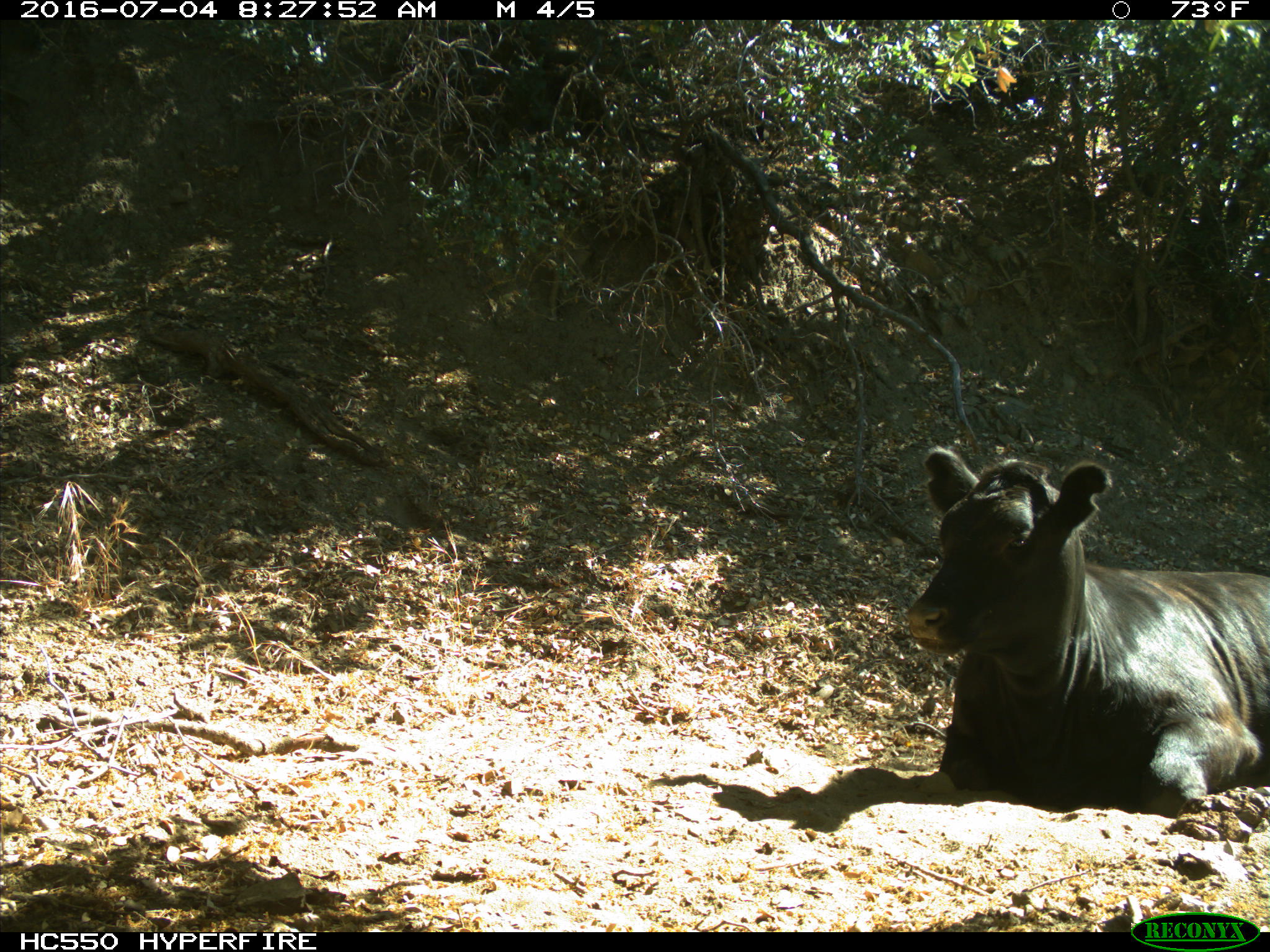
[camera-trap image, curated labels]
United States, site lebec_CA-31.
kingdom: Animalia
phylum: Chordata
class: Mammalia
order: Artiodactyla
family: Bovidae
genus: Bos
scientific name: Bos taurus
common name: domestic cow